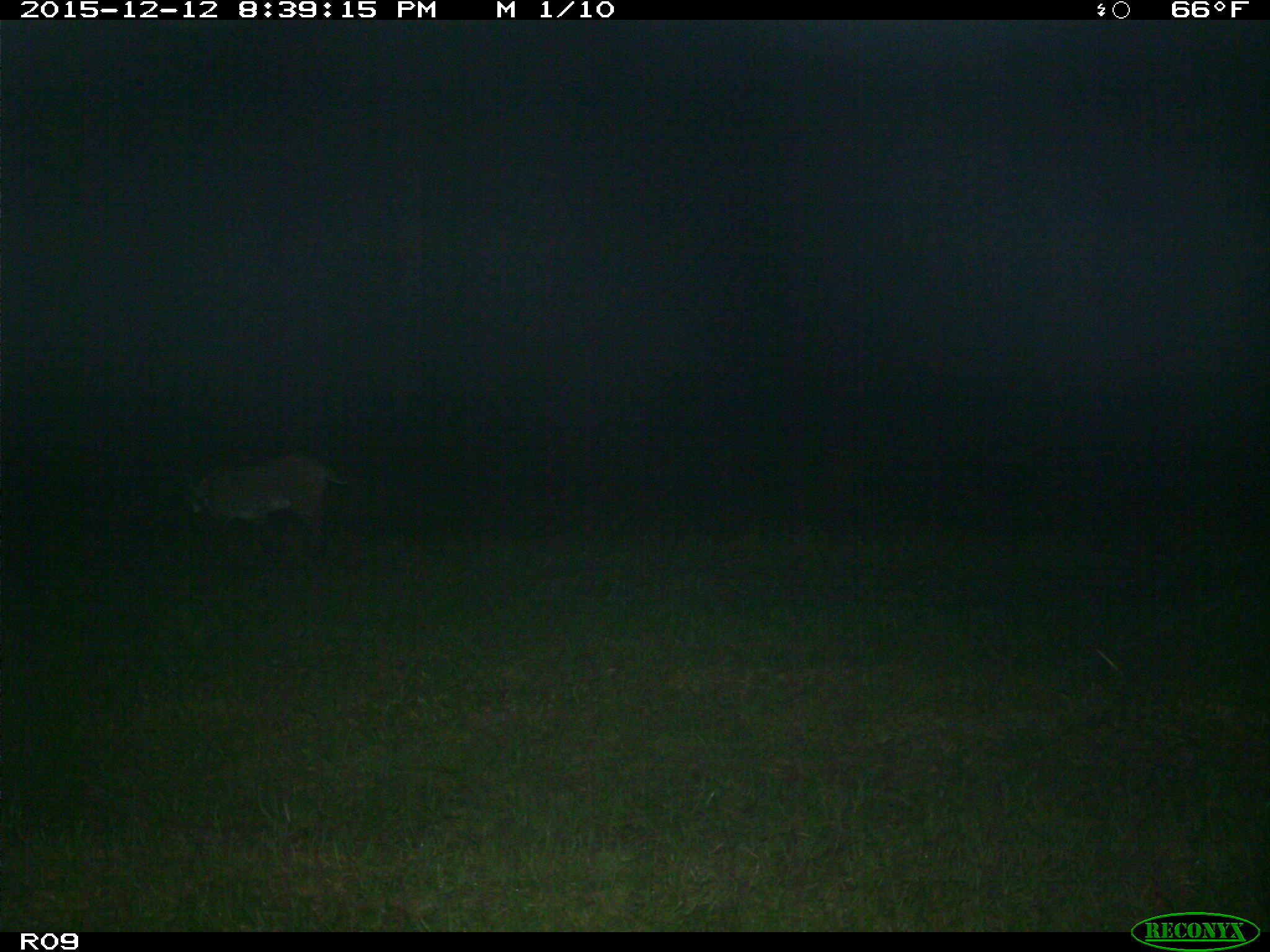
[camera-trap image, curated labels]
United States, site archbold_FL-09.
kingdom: Animalia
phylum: Chordata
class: Mammalia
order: Carnivora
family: Felidae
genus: Lynx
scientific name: Lynx rufus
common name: bobcat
Lynx rufus (bobcat).